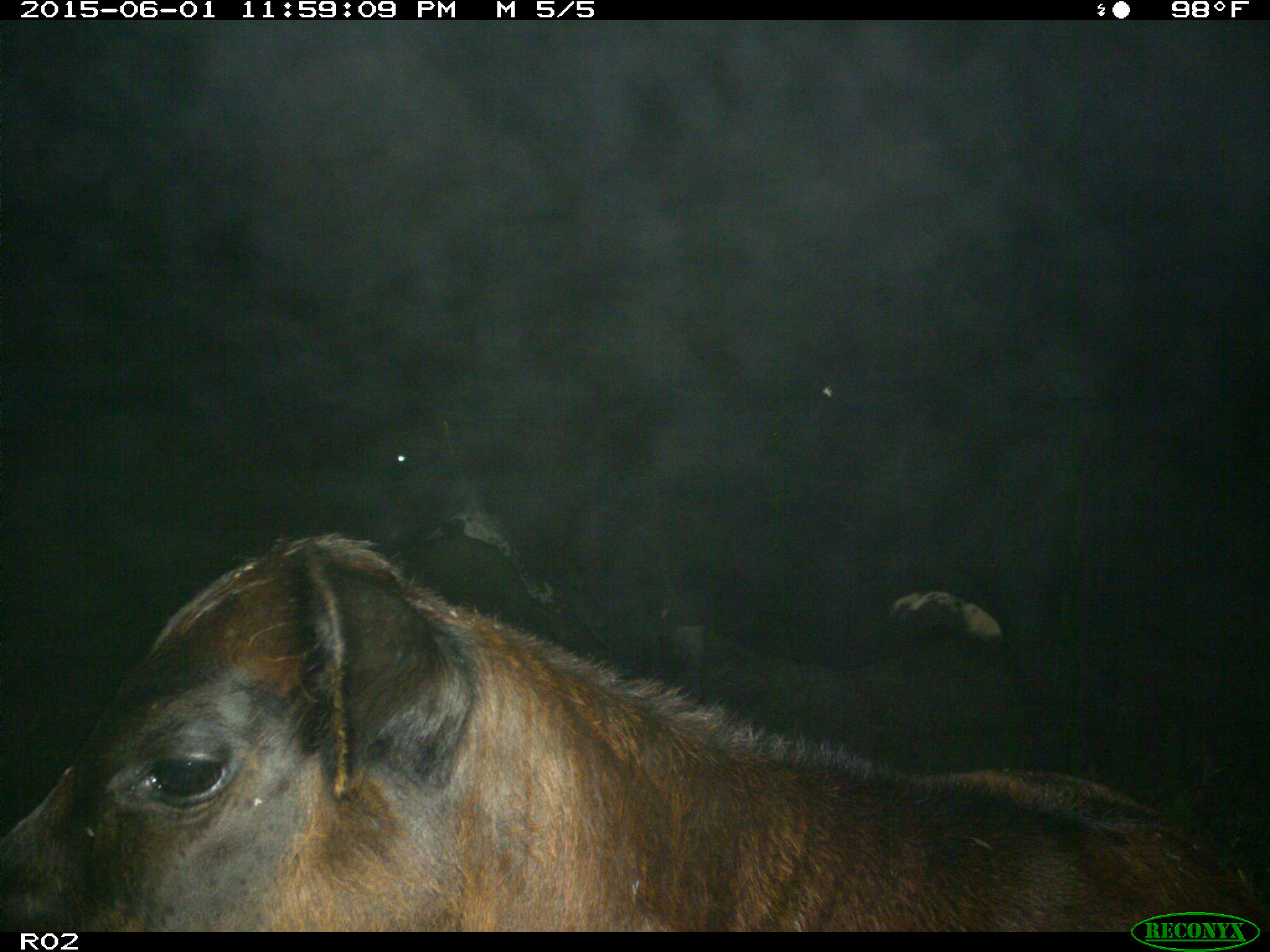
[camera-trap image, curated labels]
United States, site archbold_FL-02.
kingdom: Animalia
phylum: Chordata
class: Mammalia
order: Artiodactyla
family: Bovidae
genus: Bos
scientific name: Bos taurus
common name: domestic cow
Bos taurus (domestic cow).